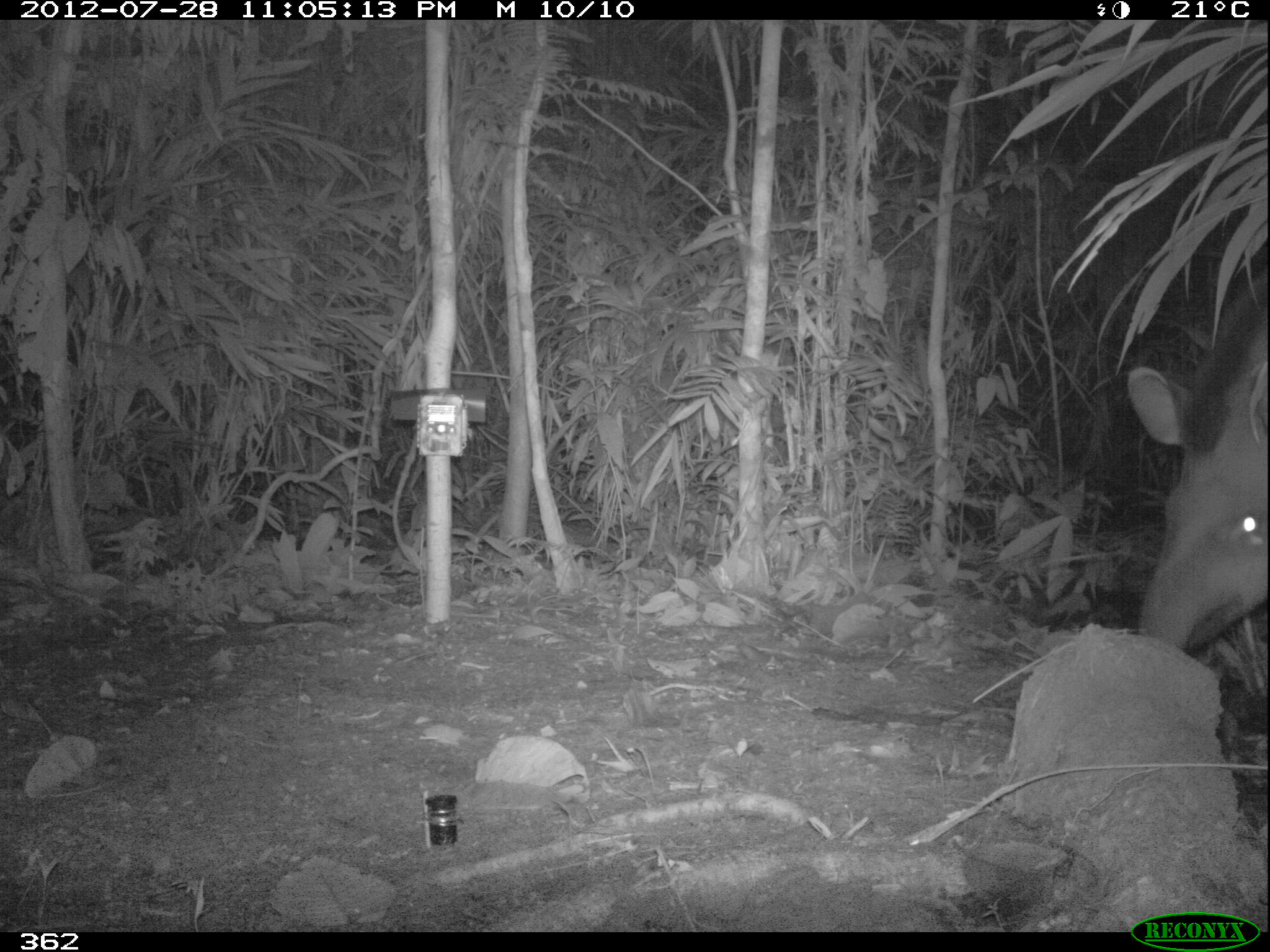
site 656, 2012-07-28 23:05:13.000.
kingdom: Animalia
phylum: Chordata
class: Mammalia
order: Perissodactyla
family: Tapiridae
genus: Tapirus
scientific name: Tapirus terrestris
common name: south american tapir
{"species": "Tapirus terrestris (south american tapir)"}